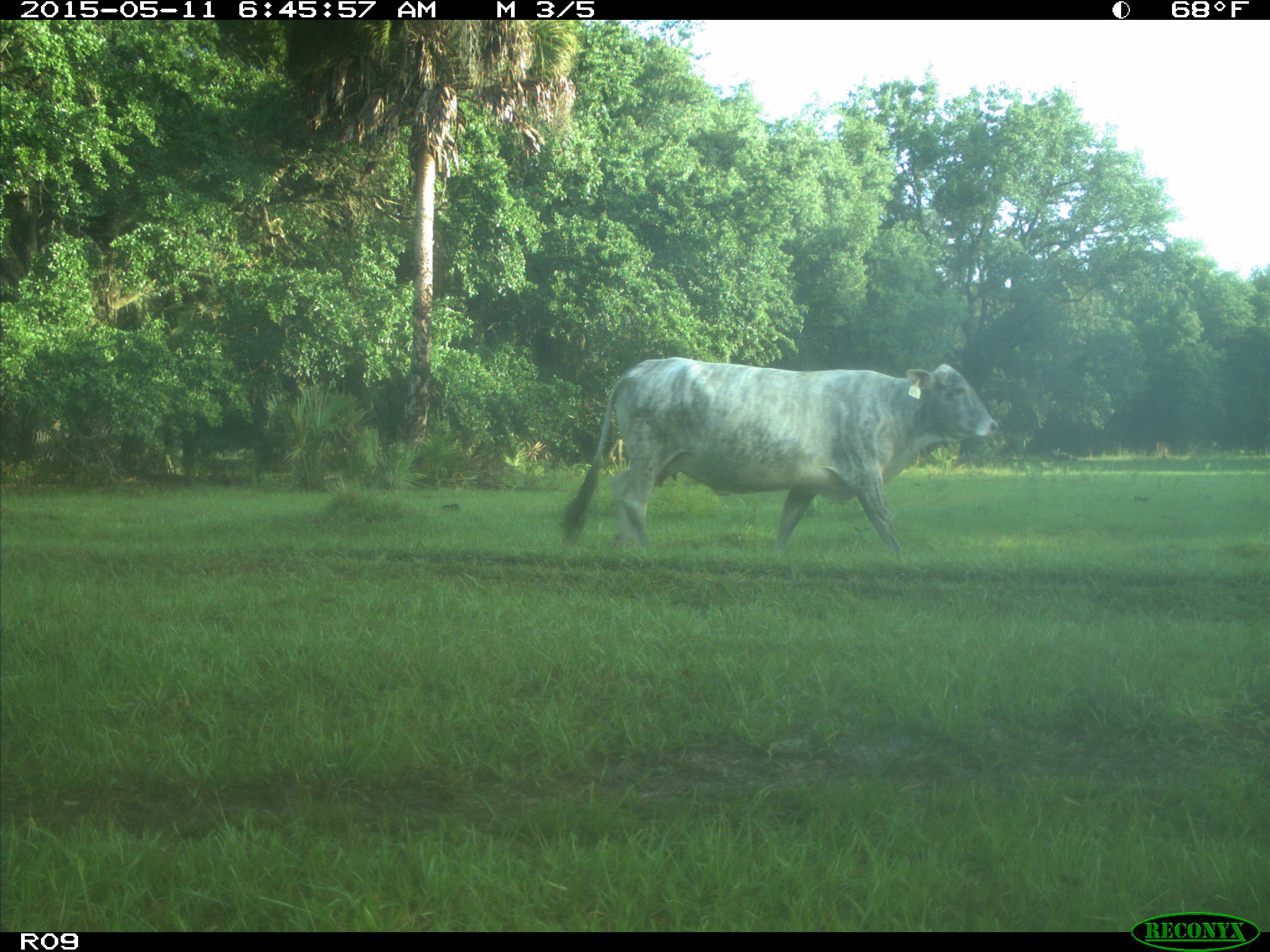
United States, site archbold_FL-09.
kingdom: Animalia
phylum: Chordata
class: Mammalia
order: Artiodactyla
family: Bovidae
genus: Bos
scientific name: Bos taurus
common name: domestic cow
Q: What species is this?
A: Bos taurus (domestic cow).